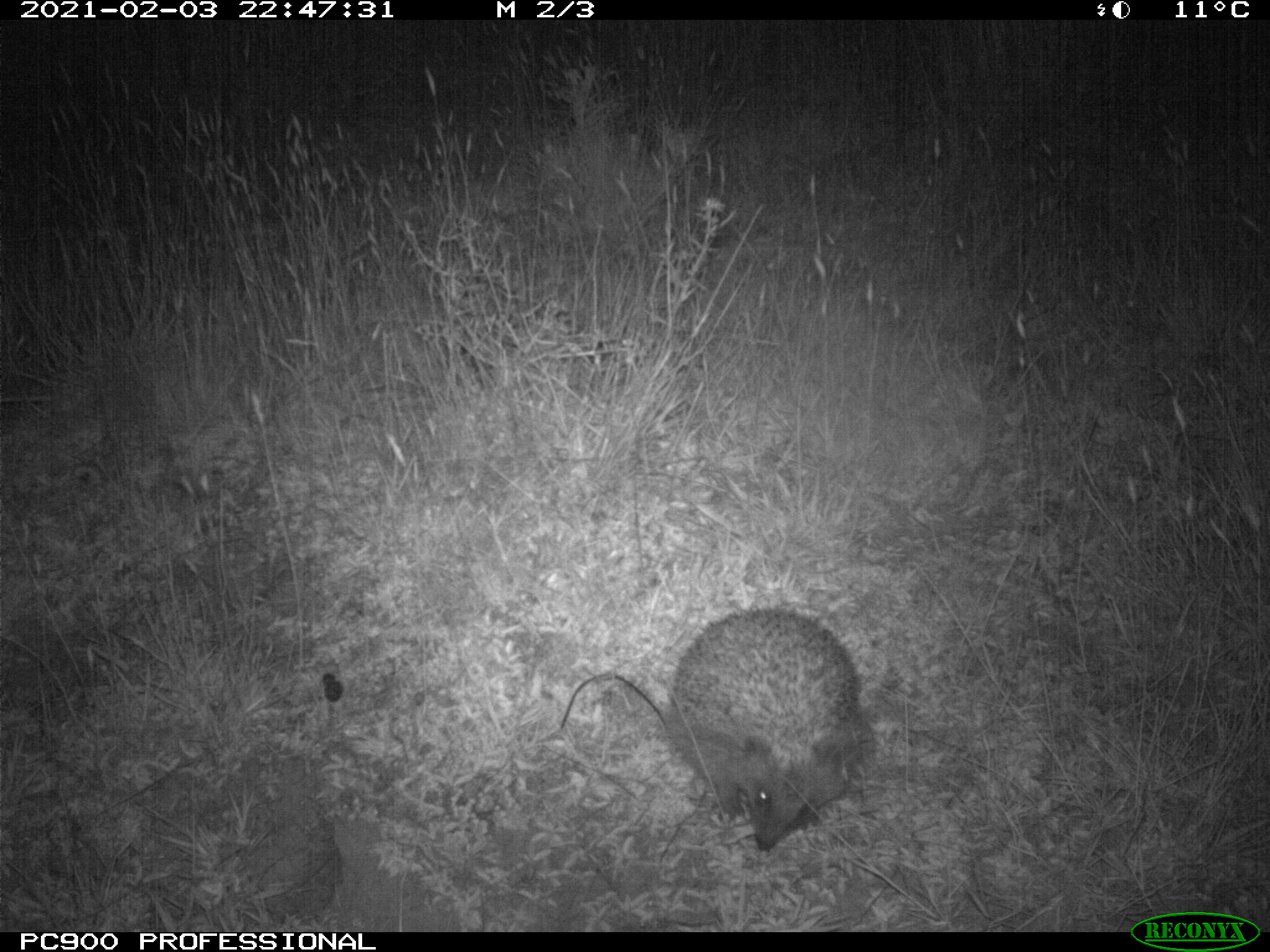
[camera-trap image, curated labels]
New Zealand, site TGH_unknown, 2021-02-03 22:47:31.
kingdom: Animalia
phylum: Chordata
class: Mammalia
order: Eulipotyphla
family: Erinaceidae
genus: Erinaceus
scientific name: Erinaceus europaeus europaeus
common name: european hedgehog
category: hedgehog